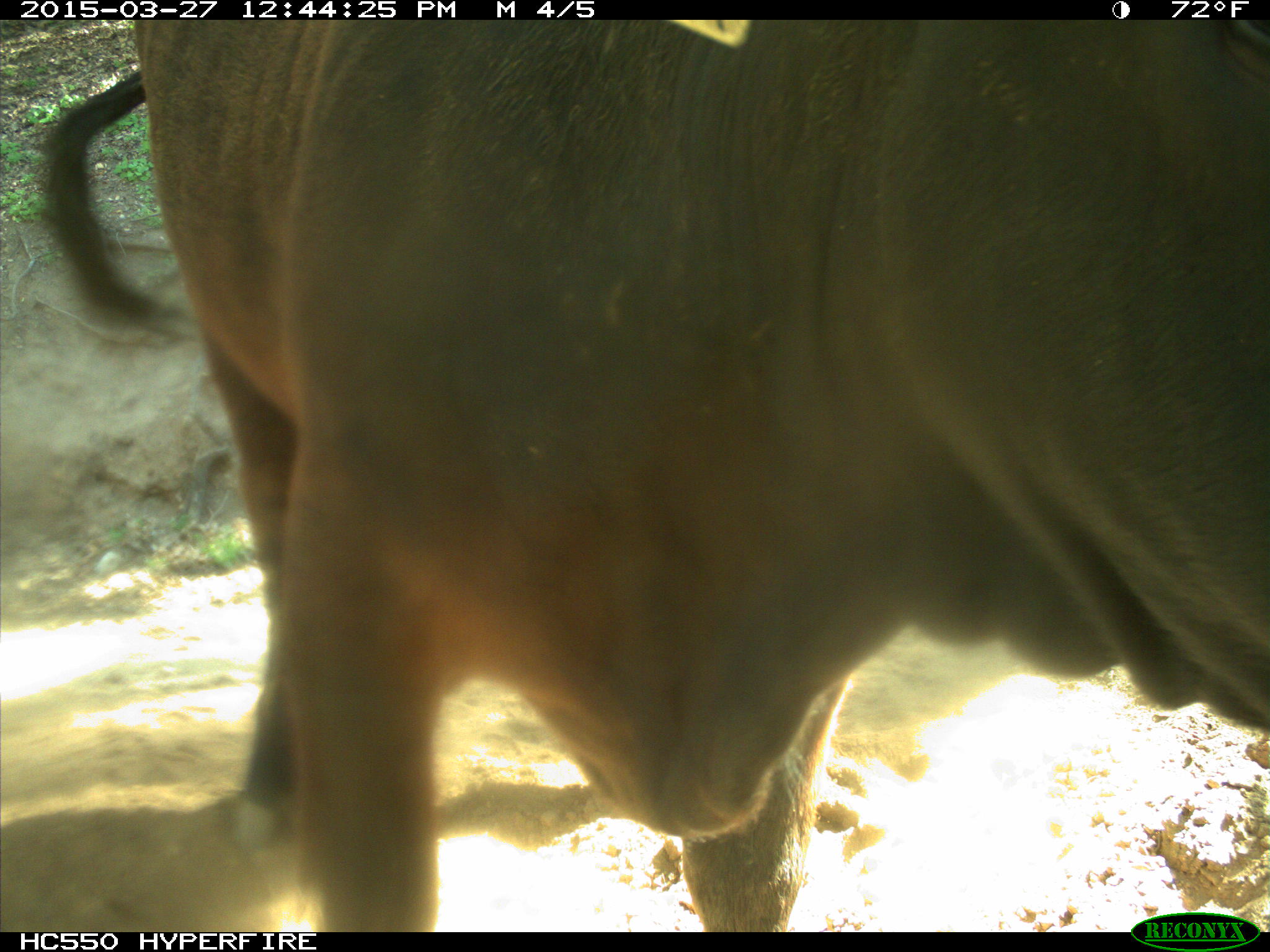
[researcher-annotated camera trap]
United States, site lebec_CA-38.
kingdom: Animalia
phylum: Chordata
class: Mammalia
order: Artiodactyla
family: Bovidae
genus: Bos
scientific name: Bos taurus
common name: domestic cow